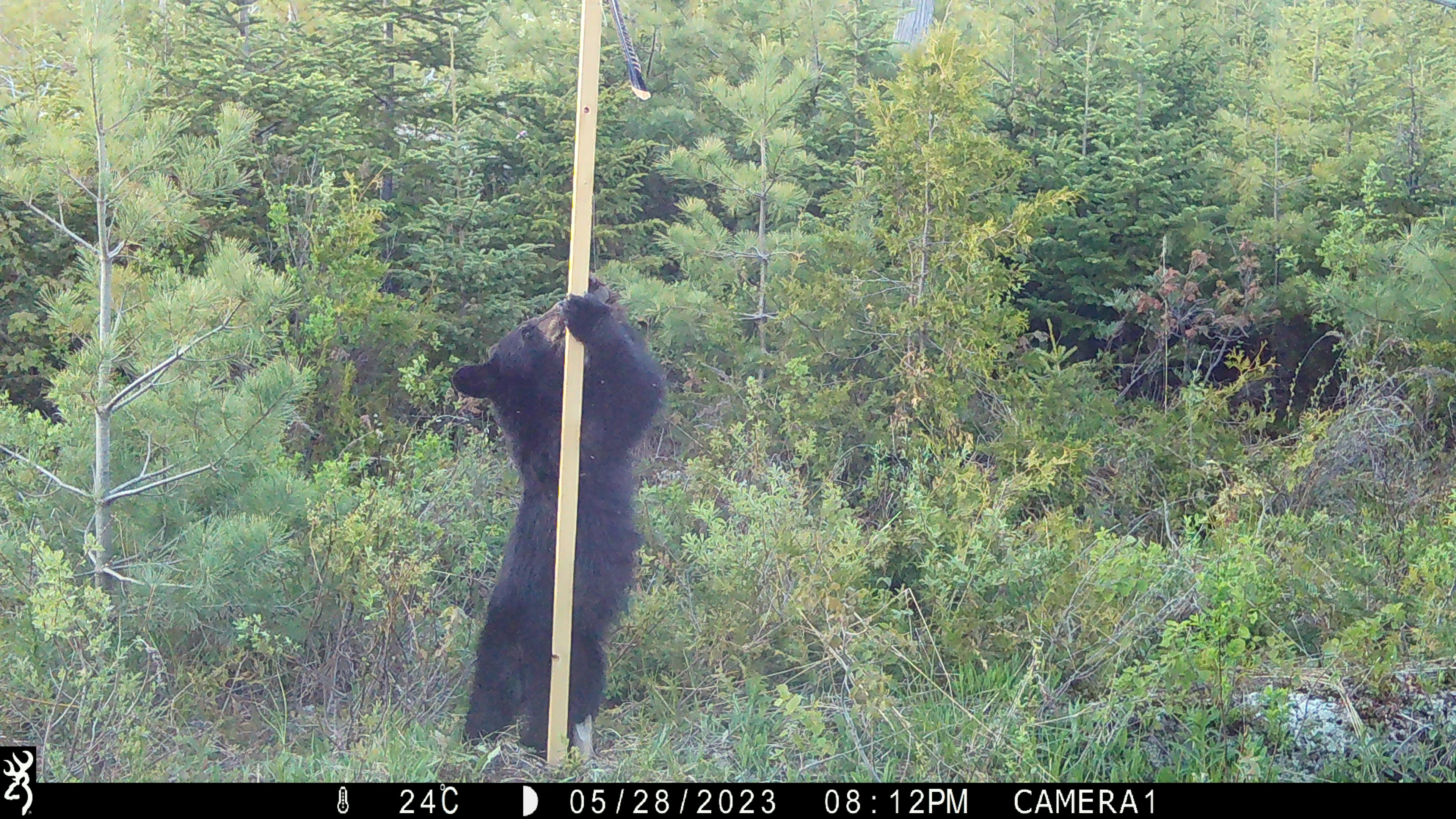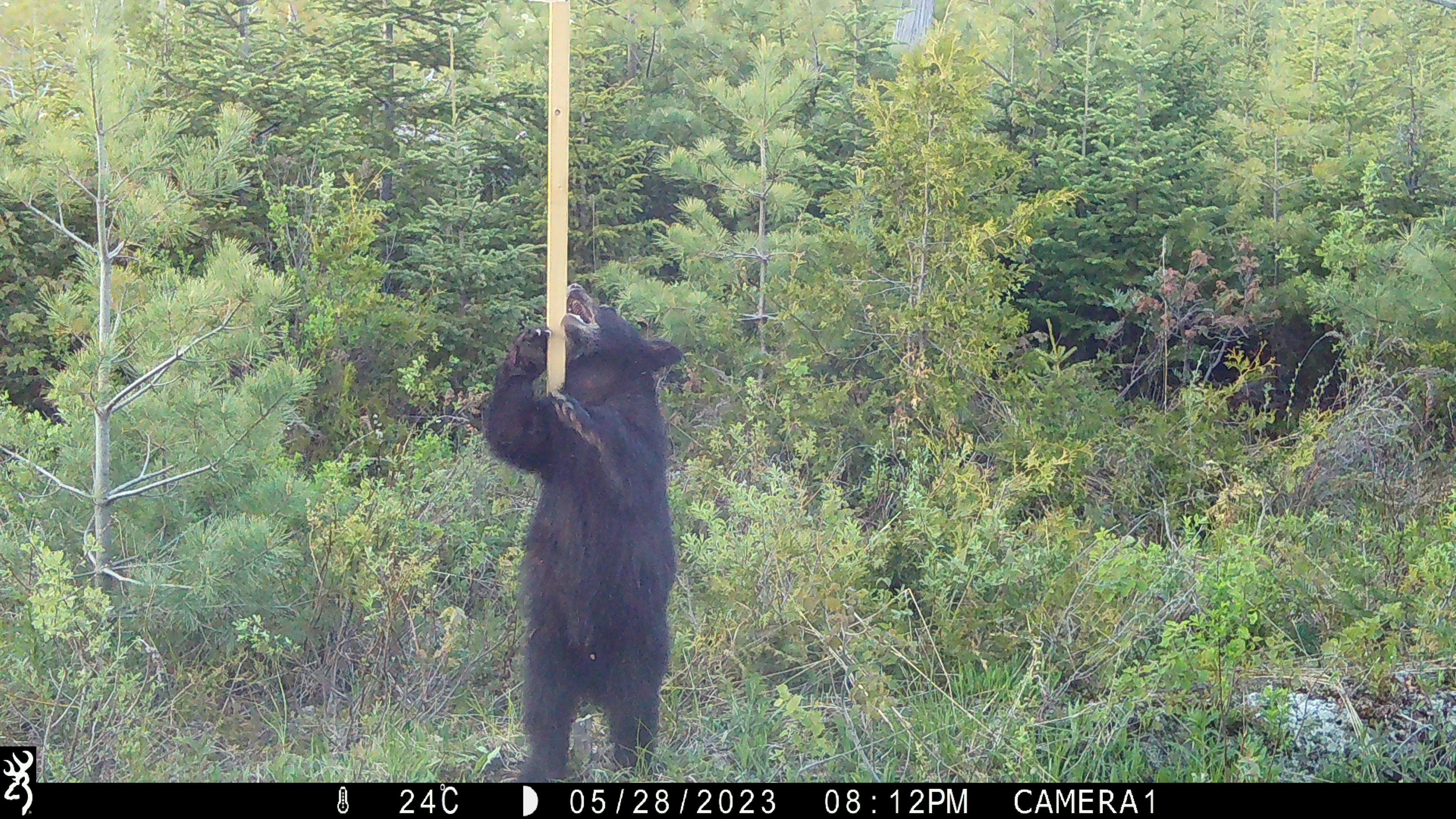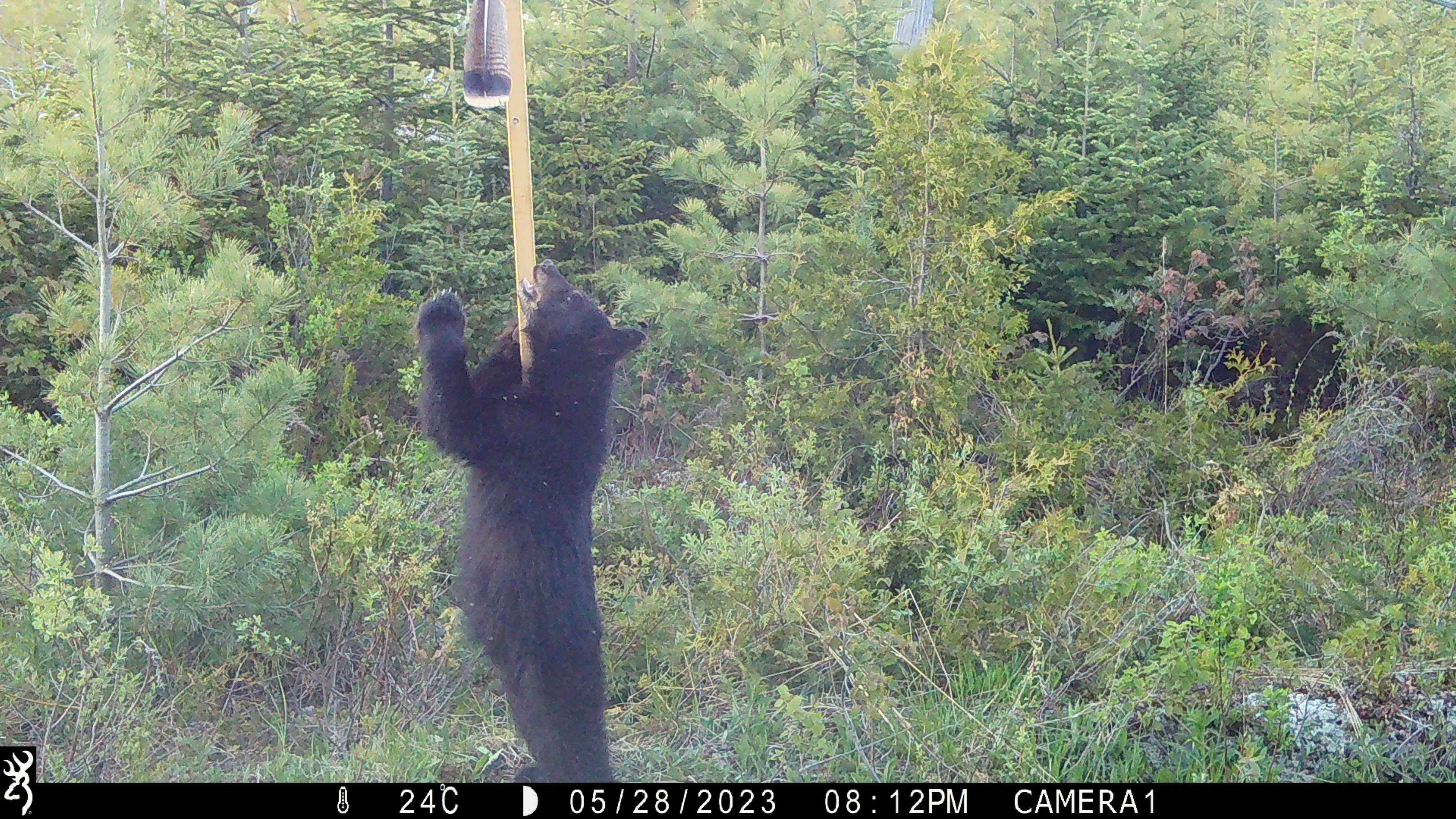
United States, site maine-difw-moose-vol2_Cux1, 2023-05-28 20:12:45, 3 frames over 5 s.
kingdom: Animalia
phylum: Chordata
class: Mammalia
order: Carnivora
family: Ursidae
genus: Ursus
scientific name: Ursus americanus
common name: black bear